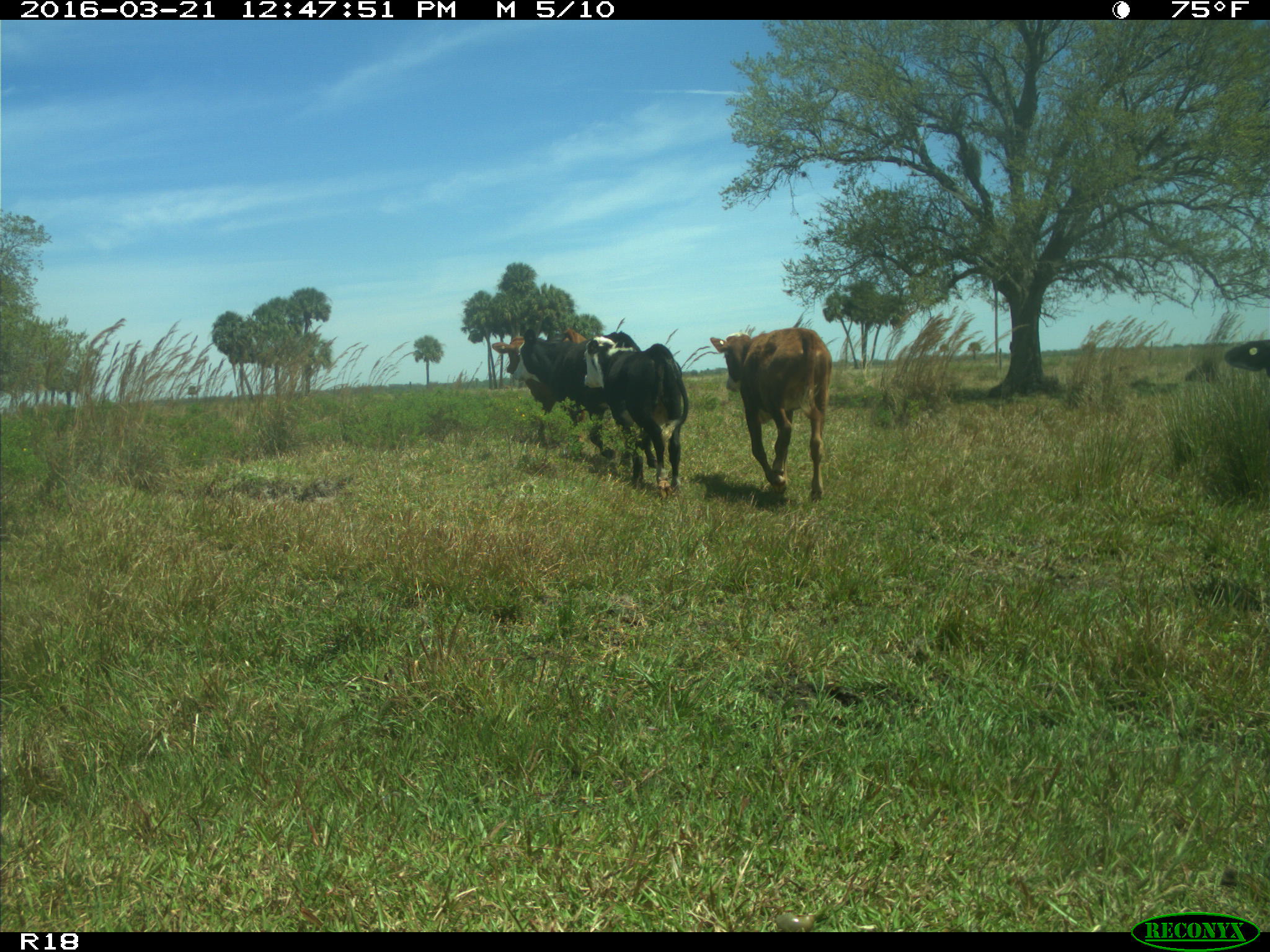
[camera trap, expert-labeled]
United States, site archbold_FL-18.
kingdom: Animalia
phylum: Chordata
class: Mammalia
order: Artiodactyla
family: Bovidae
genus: Bos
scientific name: Bos taurus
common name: domestic cow